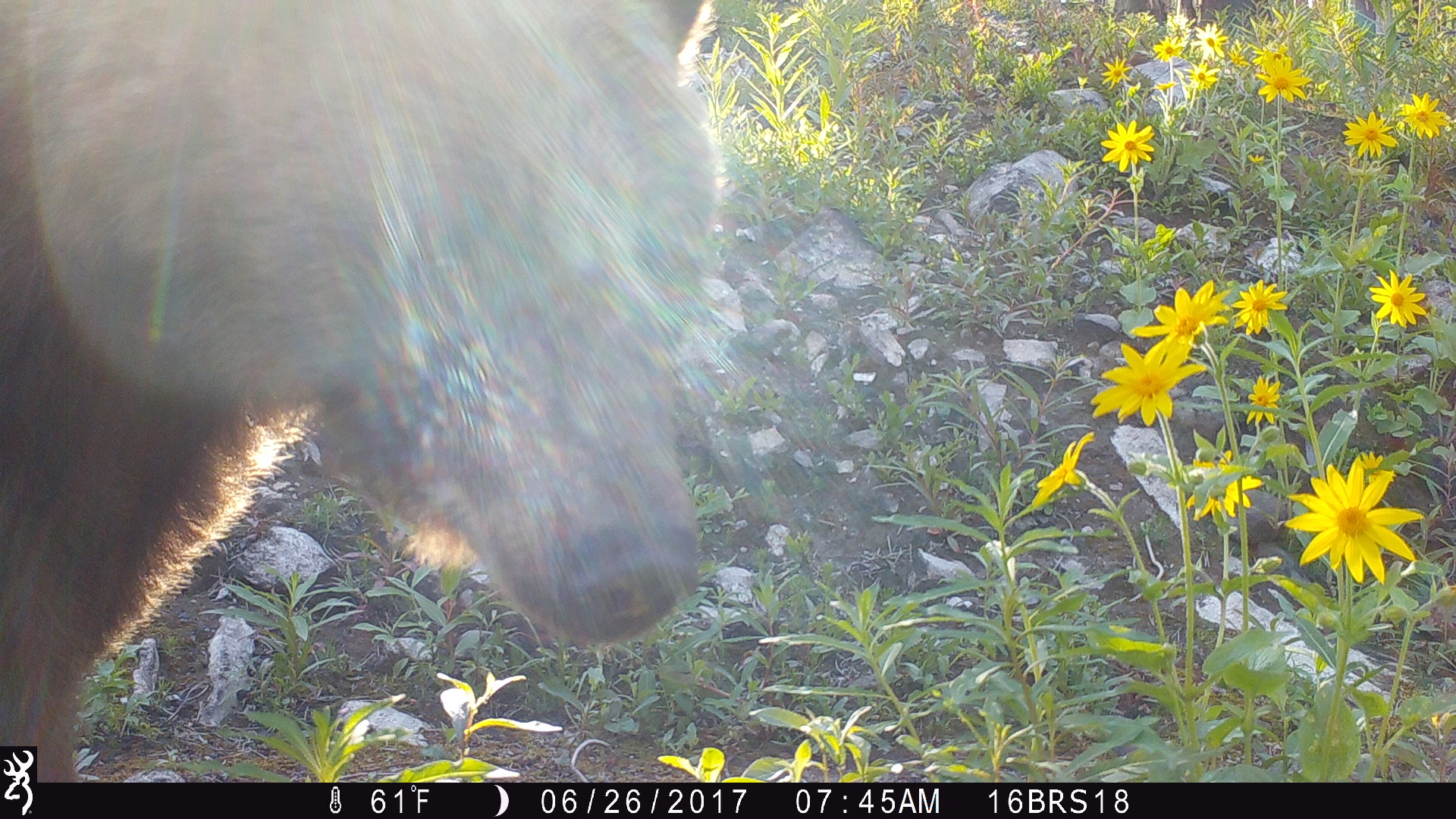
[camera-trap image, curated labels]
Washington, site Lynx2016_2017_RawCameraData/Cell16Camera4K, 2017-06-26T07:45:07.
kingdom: Animalia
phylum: Chordata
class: Mammalia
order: Carnivora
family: Ursidae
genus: Ursus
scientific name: Ursus americanus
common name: american black bear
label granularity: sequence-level